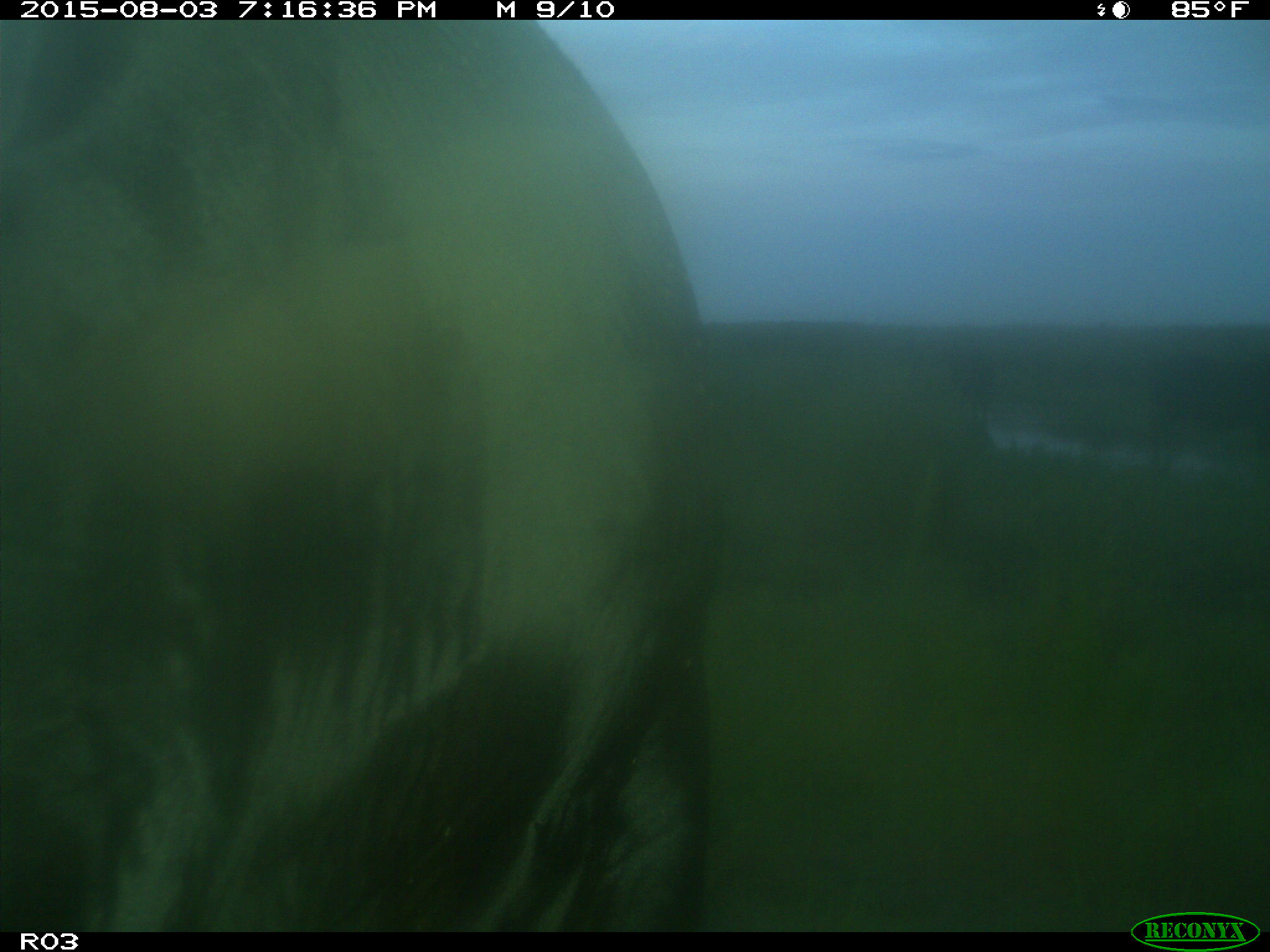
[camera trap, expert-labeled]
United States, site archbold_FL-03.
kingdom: Animalia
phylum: Chordata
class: Mammalia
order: Artiodactyla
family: Bovidae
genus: Bos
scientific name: Bos taurus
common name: domestic cow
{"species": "Bos taurus (domestic cow)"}